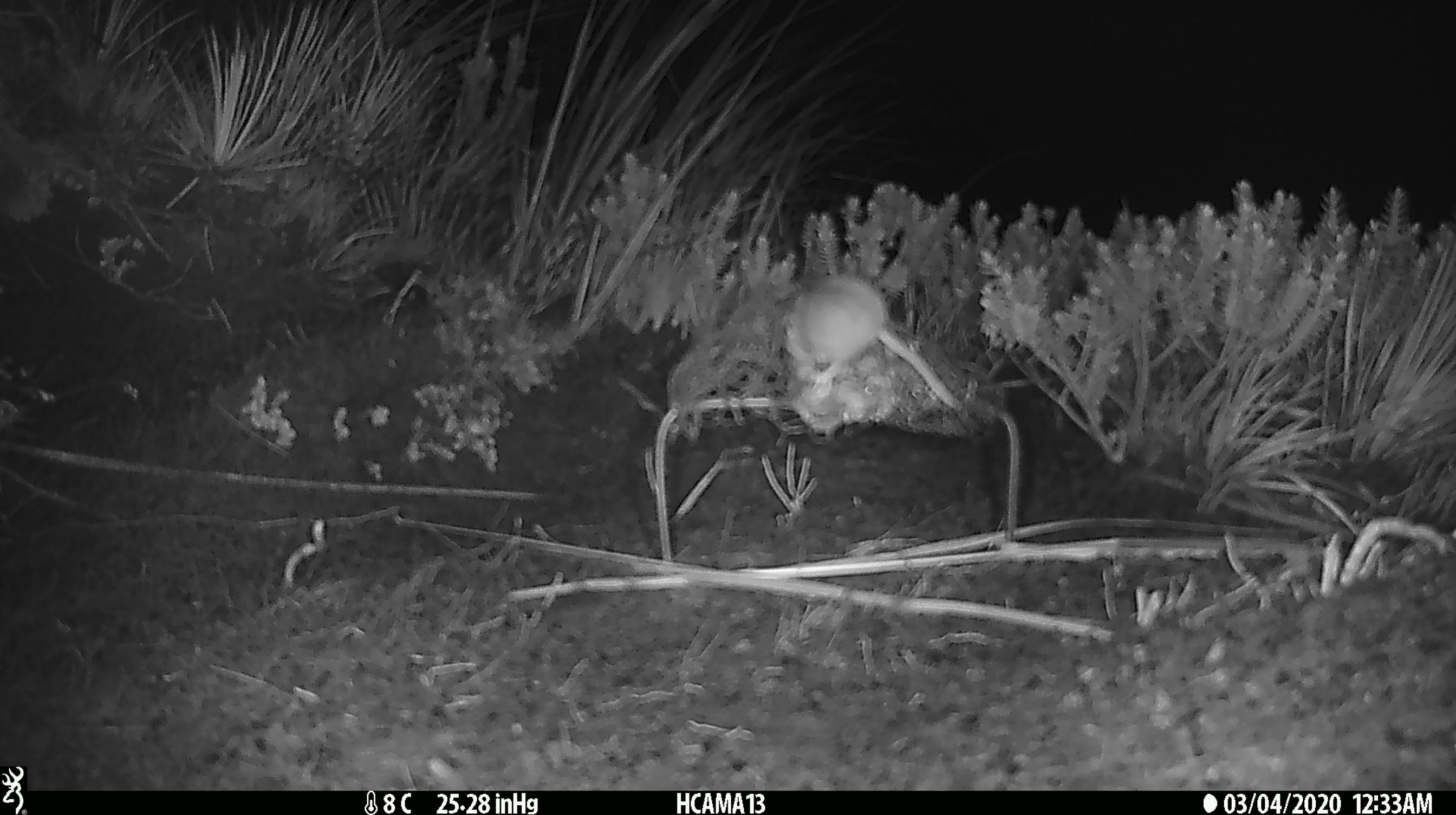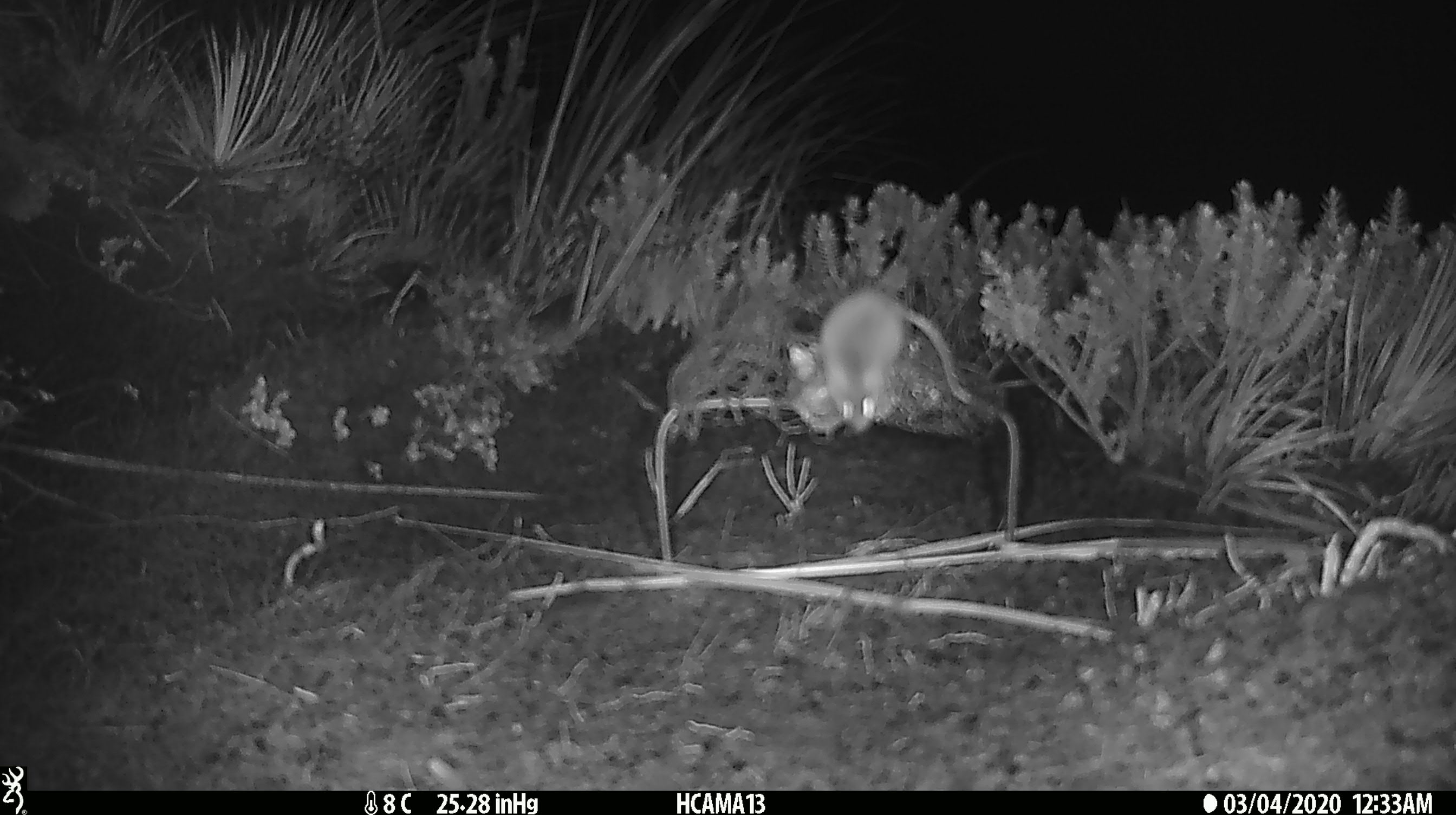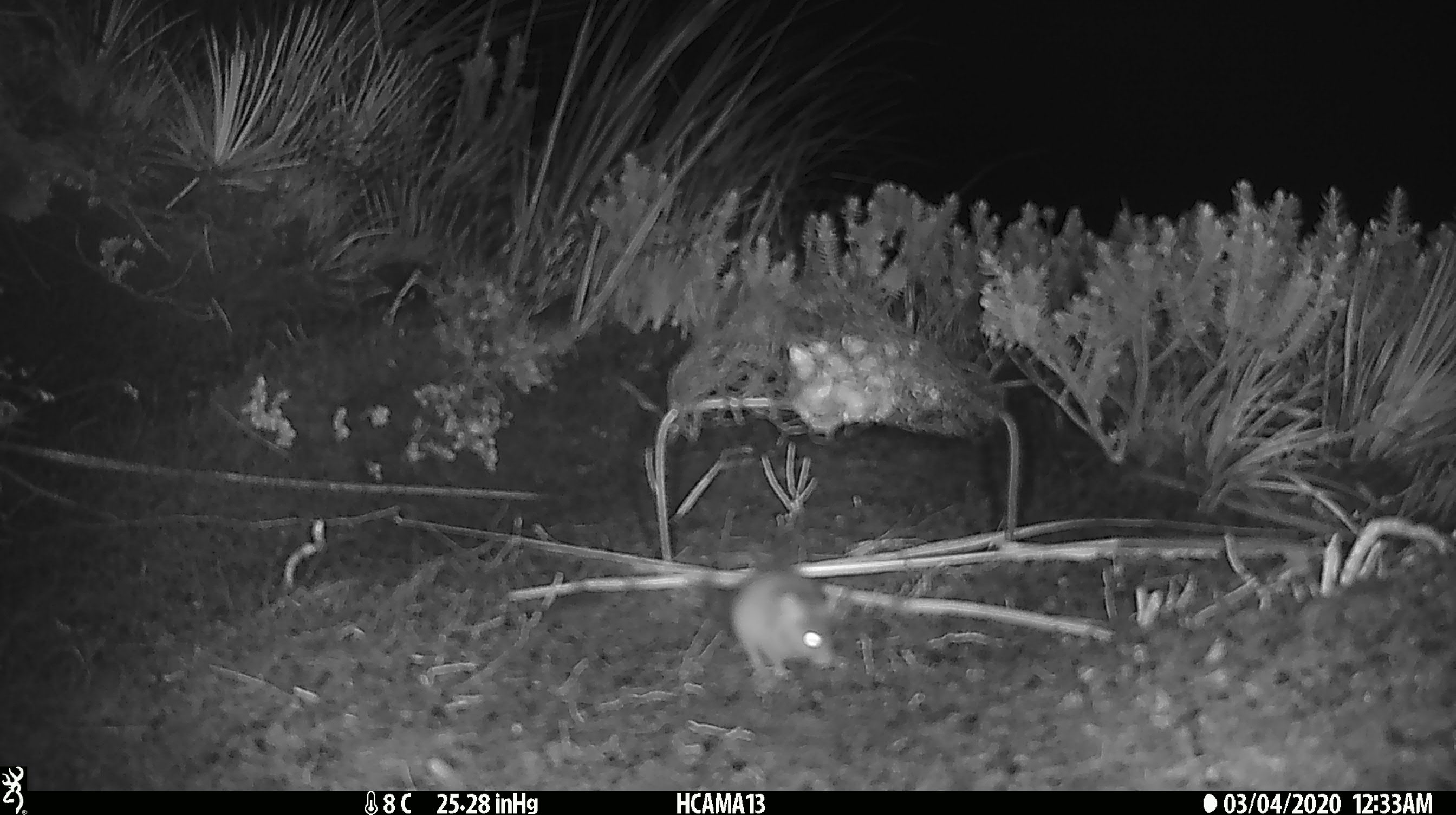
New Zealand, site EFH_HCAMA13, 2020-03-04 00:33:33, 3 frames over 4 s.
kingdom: Animalia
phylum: Chordata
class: Mammalia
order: Rodentia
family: Muridae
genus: Mus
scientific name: Mus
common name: mouse